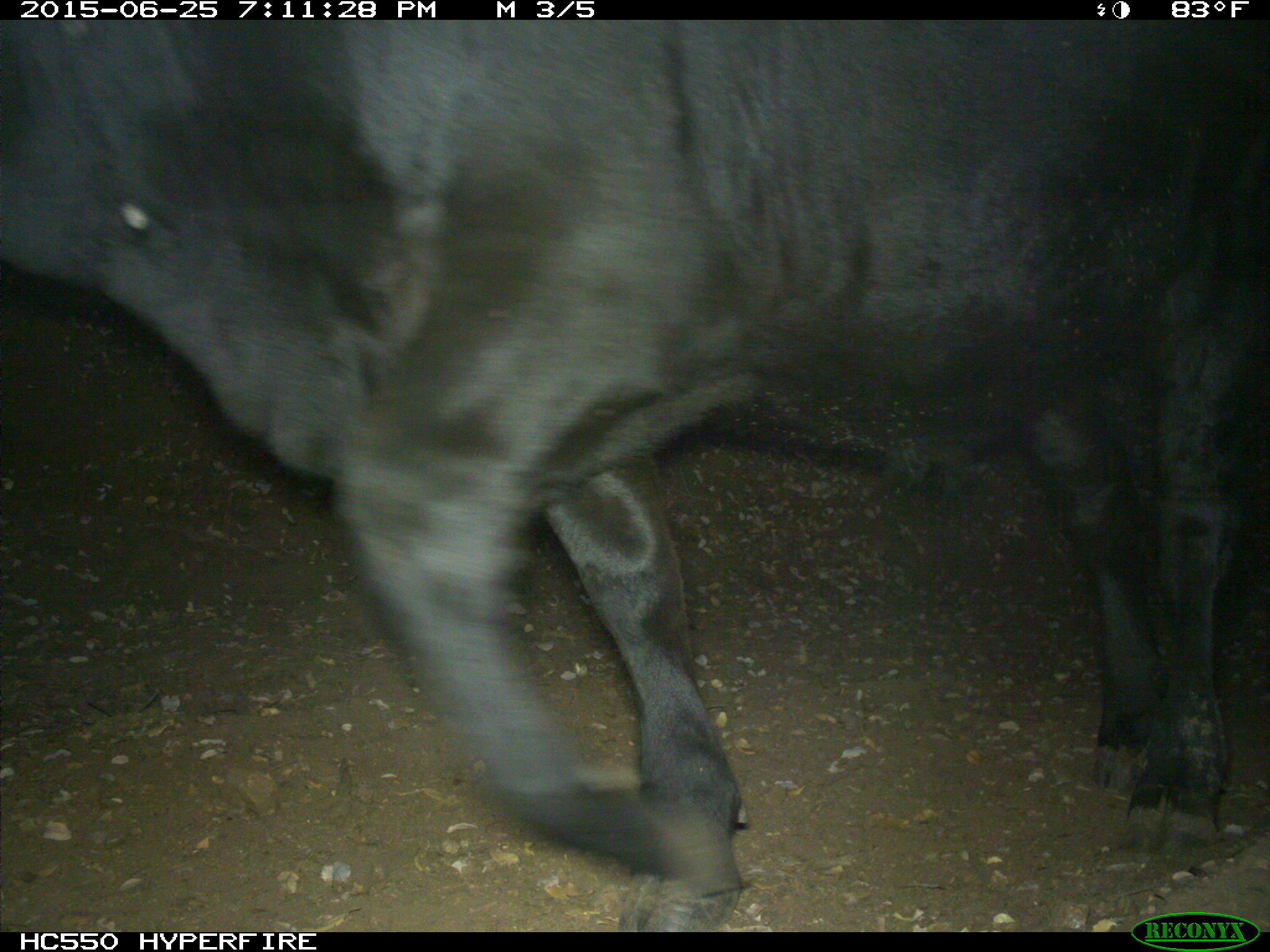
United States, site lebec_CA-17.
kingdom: Animalia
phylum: Chordata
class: Mammalia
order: Artiodactyla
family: Bovidae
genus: Bos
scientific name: Bos taurus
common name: domestic cow